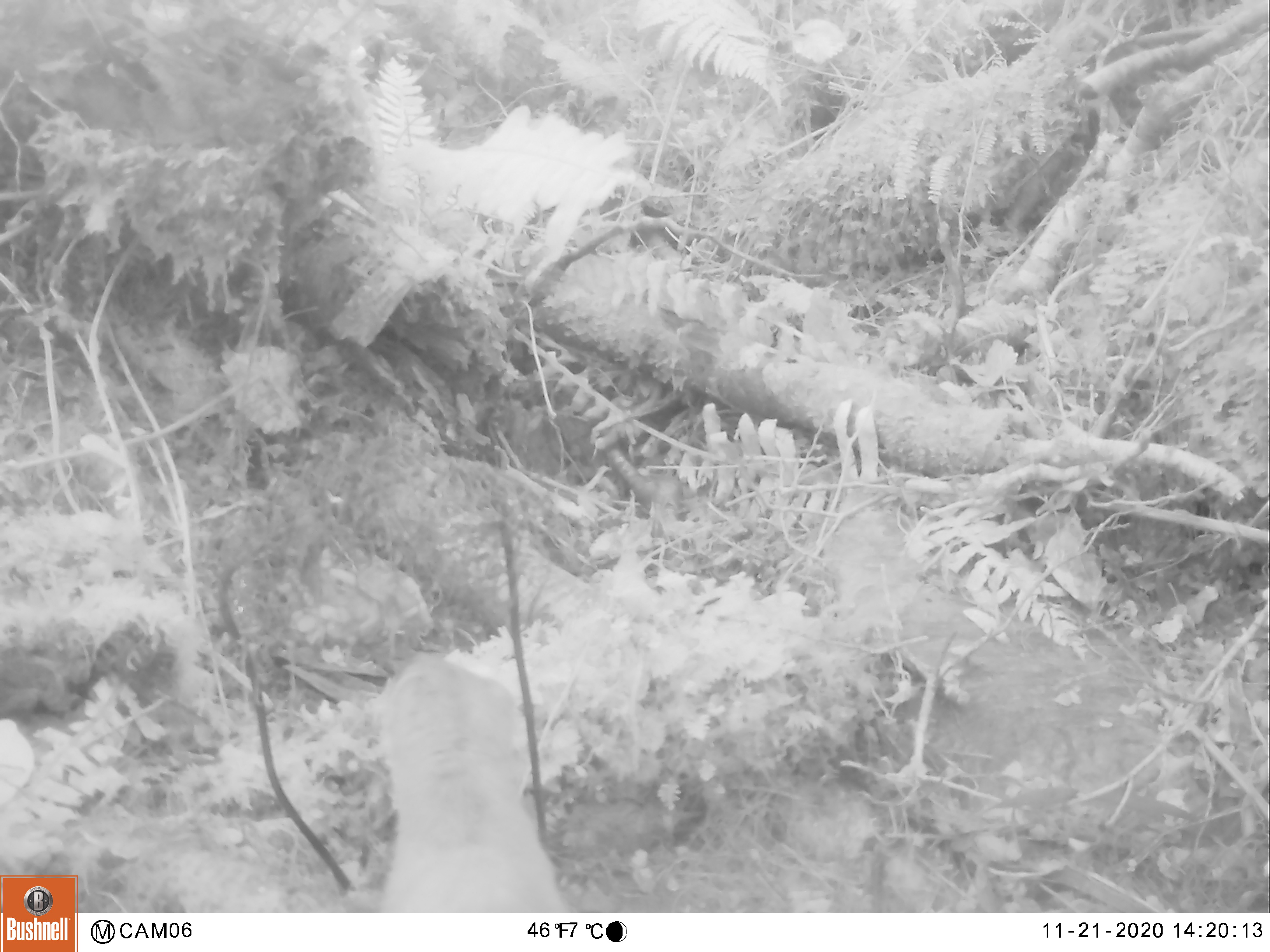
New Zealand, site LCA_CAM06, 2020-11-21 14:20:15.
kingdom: Animalia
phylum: Chordata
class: Mammalia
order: Carnivora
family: Mustelidae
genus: Mustela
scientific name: Mustela erminea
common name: stoat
Stoat (Mustela erminea).